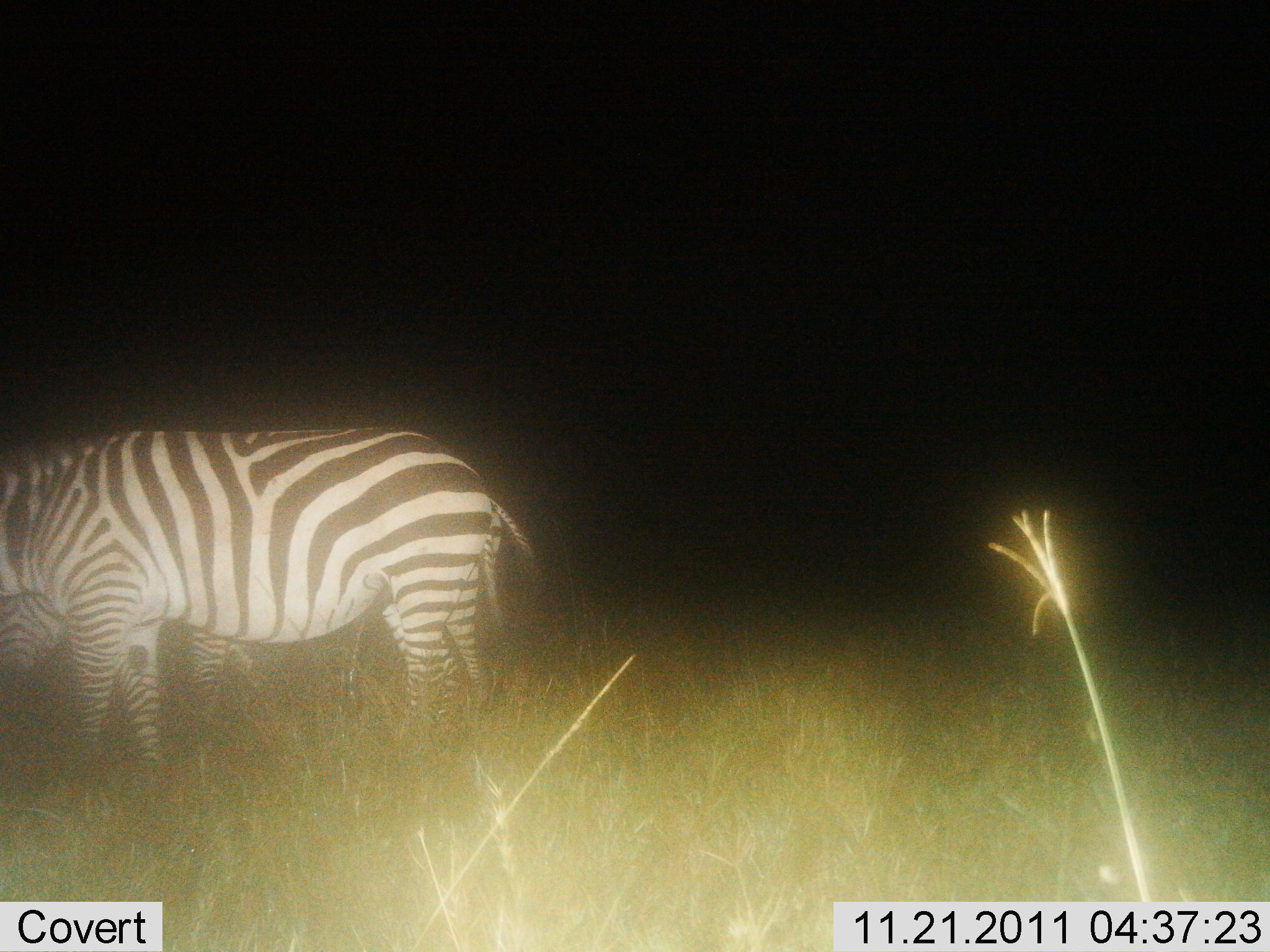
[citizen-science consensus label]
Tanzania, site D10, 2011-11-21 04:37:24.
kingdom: Animalia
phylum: Chordata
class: Mammalia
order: Perissodactyla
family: Equidae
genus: Equus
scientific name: Equus quagga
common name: plains zebra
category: zebra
Zebra (plains zebra) (Equus quagga), count 2. Behavior (volunteer vote fractions): standing 91%, resting 0%, moving 9%, interacting 0%. Young present (vote fraction): 0%. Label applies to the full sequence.